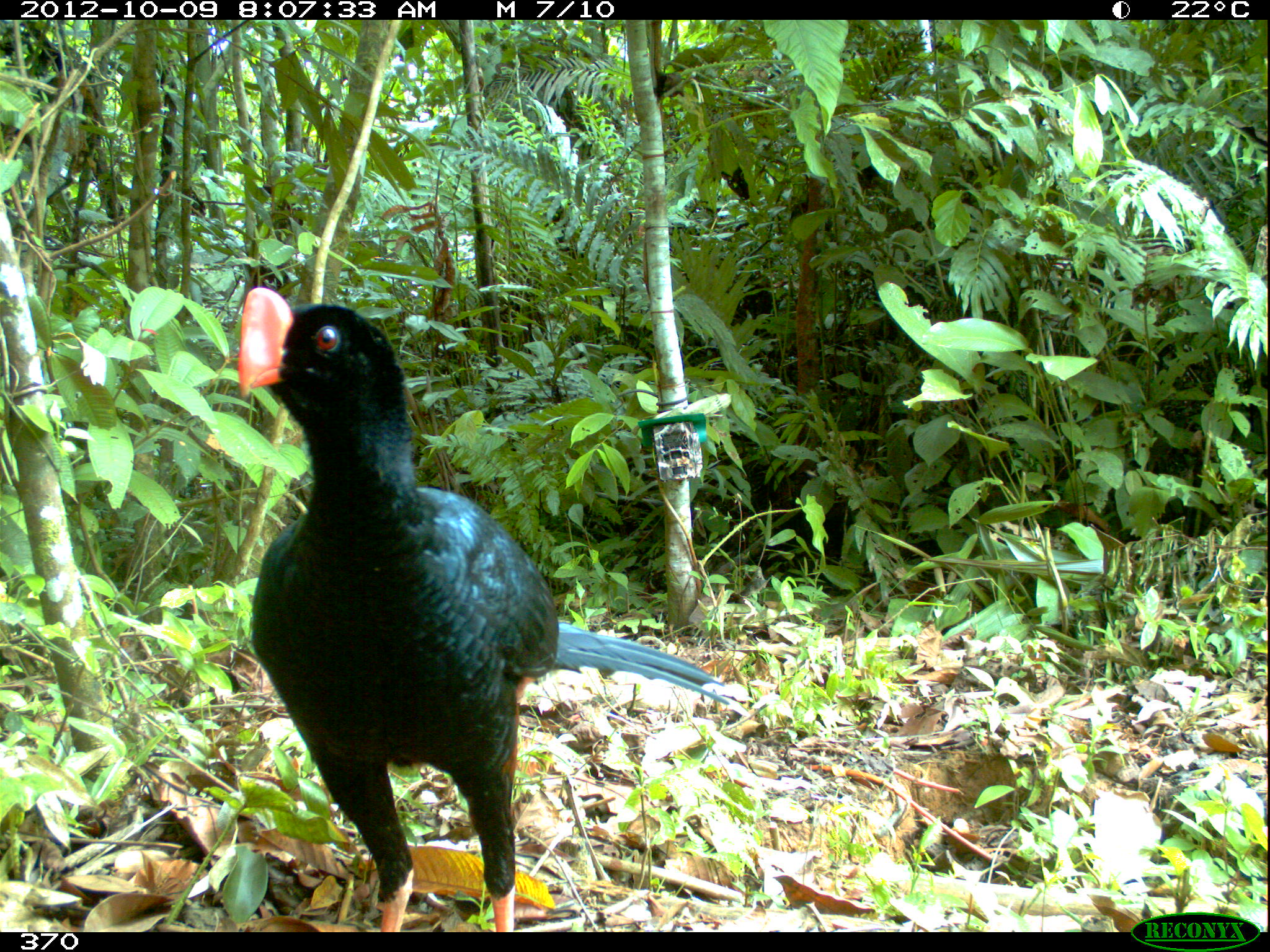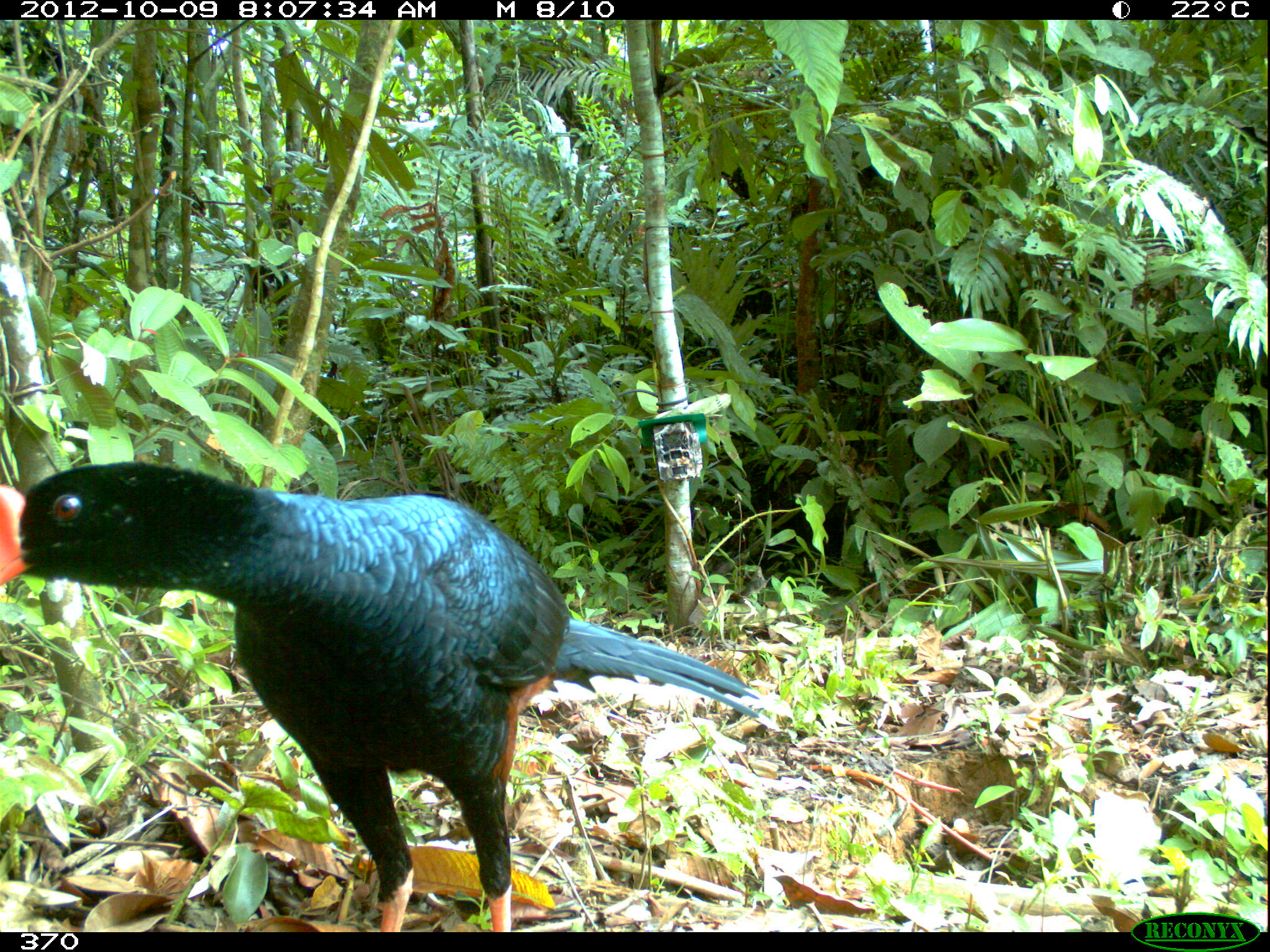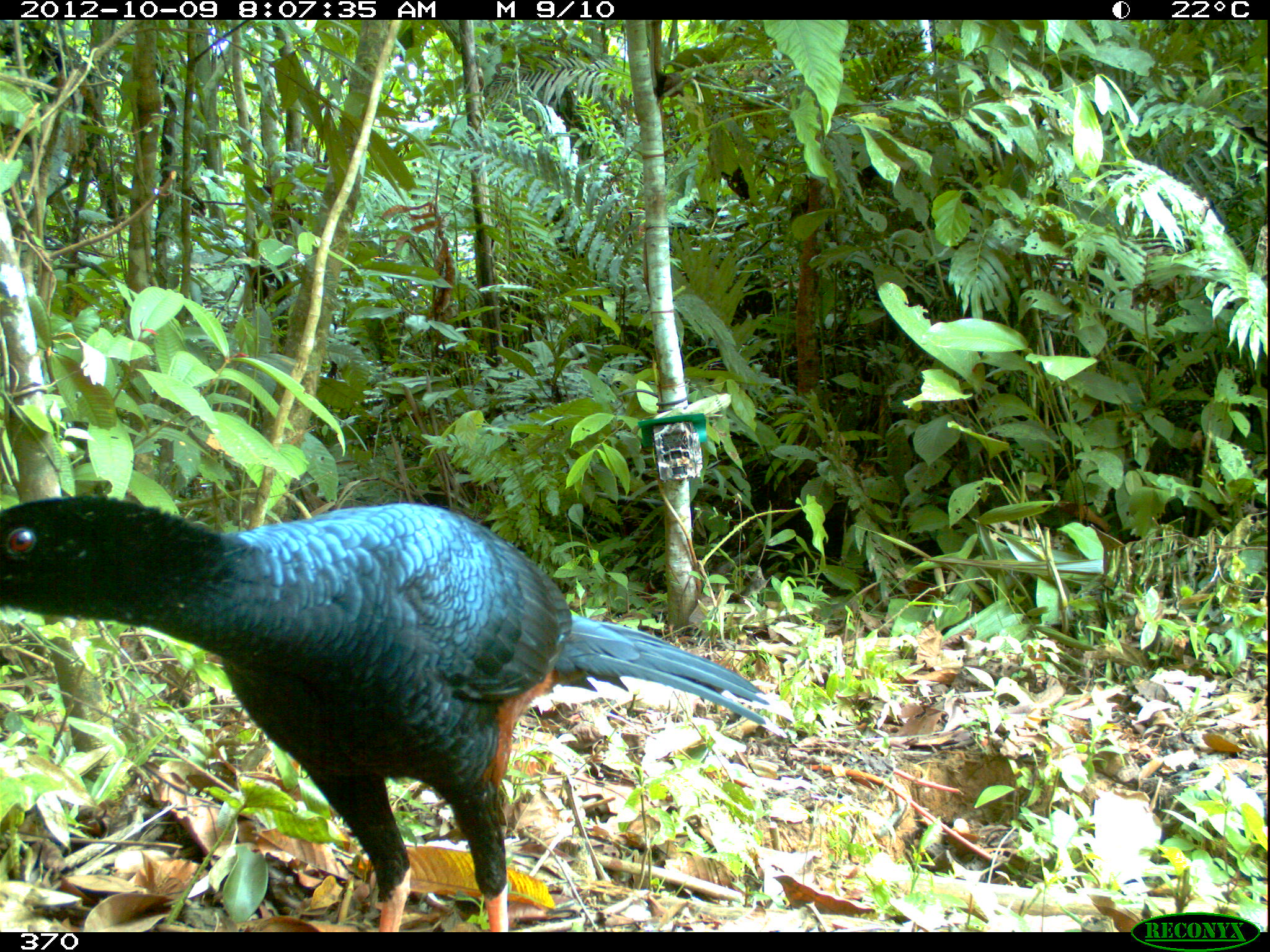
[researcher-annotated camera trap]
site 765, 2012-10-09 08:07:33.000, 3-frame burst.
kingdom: Animalia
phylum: Chordata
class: Aves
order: Galliformes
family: Cracidae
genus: Mitu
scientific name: Mitu tuberosum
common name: razor-billed curassow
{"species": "Mitu tuberosum (razor-billed curassow)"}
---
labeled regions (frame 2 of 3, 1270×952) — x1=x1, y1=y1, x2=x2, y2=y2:
mitu tuberosum: x1=0, y1=458, x2=794, y2=931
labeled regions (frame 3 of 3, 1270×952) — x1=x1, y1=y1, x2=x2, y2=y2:
mitu tuberosum: x1=0, y1=493, x2=795, y2=932